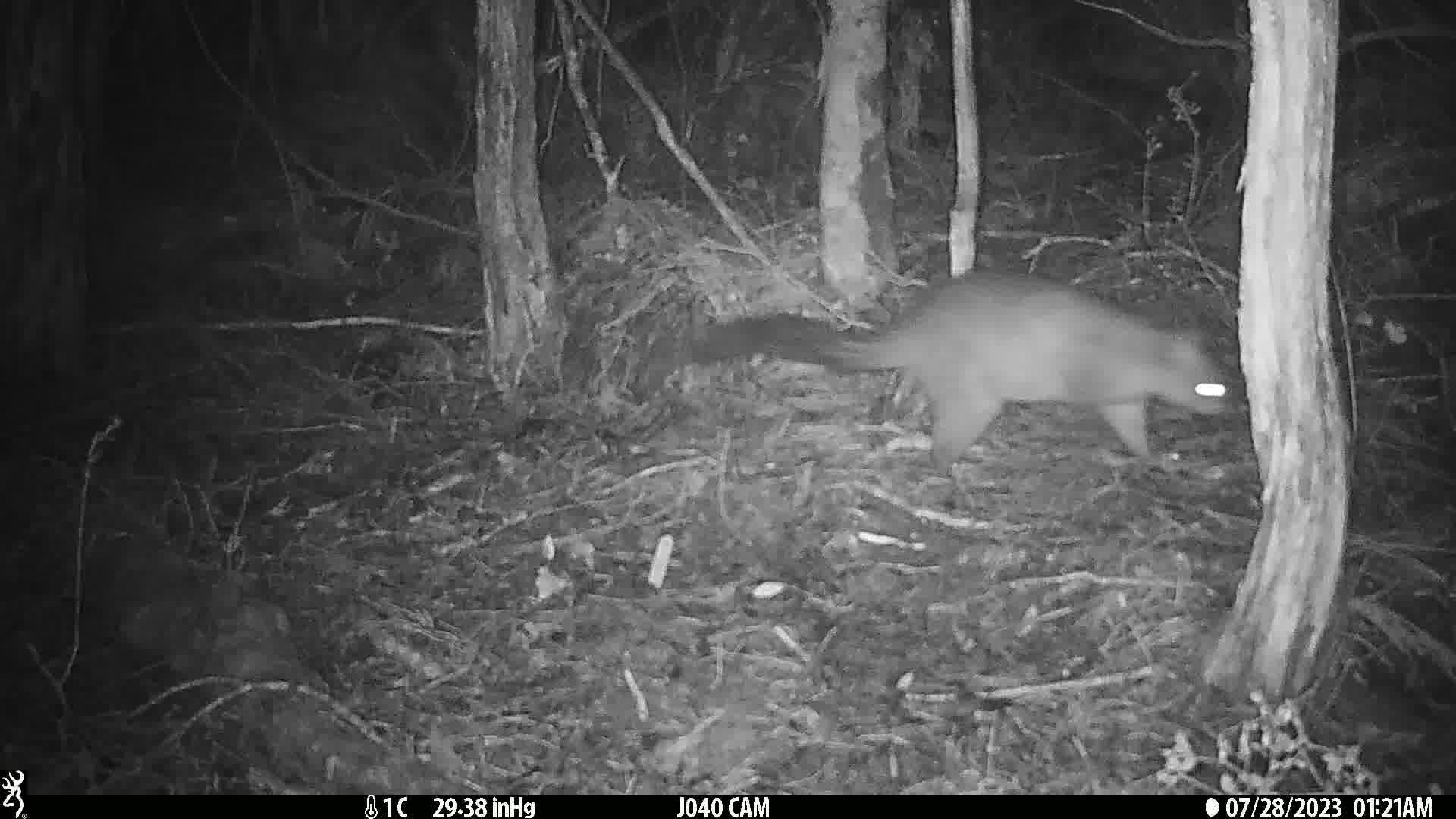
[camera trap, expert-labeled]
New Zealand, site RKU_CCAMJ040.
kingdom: Animalia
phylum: Chordata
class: Mammalia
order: Diprotodontia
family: Phalangeridae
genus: Trichosurus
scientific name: Trichosurus vulpecula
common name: common brushtail possum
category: possum